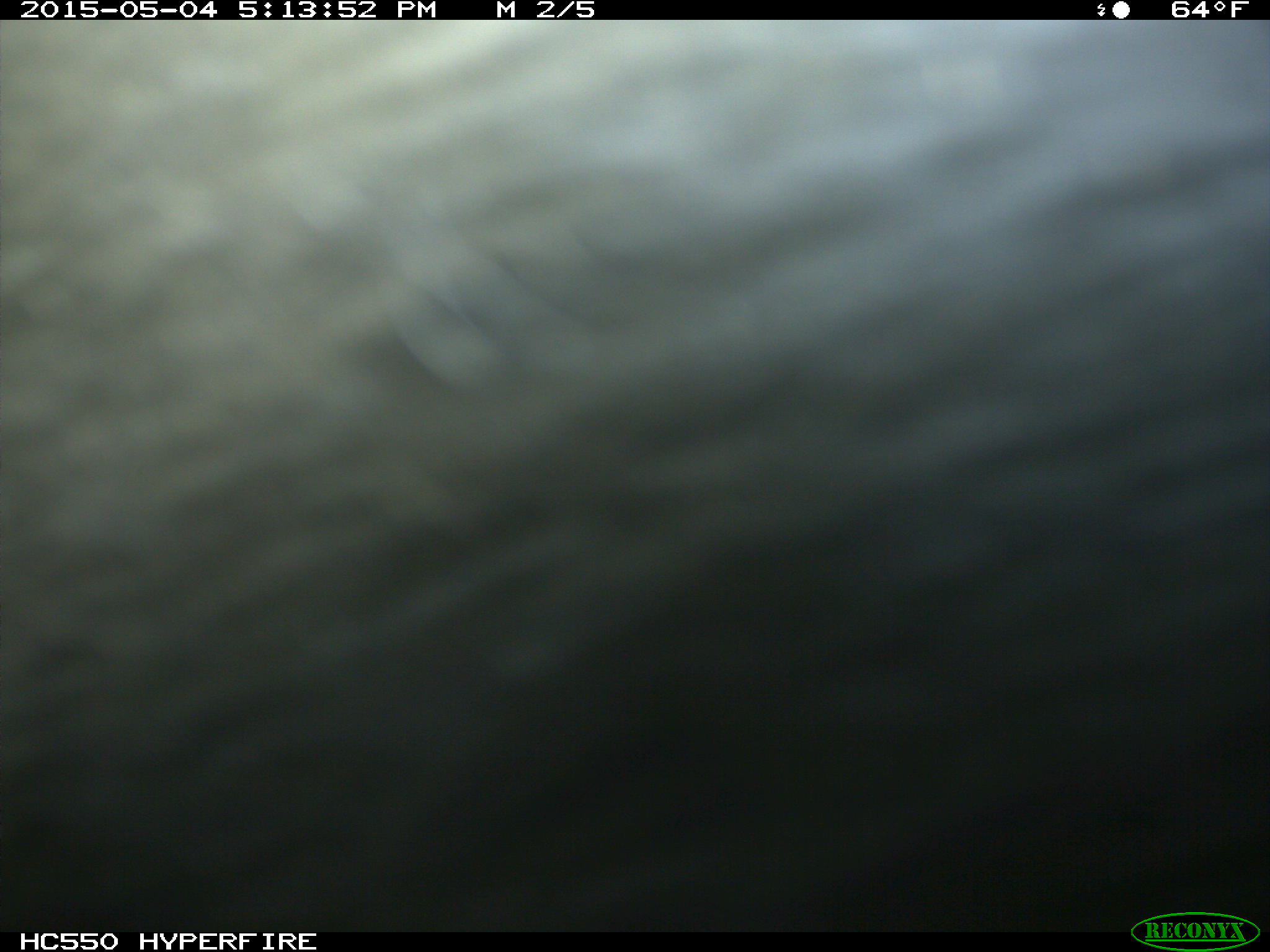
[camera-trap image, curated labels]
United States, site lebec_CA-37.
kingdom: Animalia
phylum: Chordata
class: Mammalia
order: Artiodactyla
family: Bovidae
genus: Bos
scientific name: Bos taurus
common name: domestic cow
Bos taurus (domestic cow).